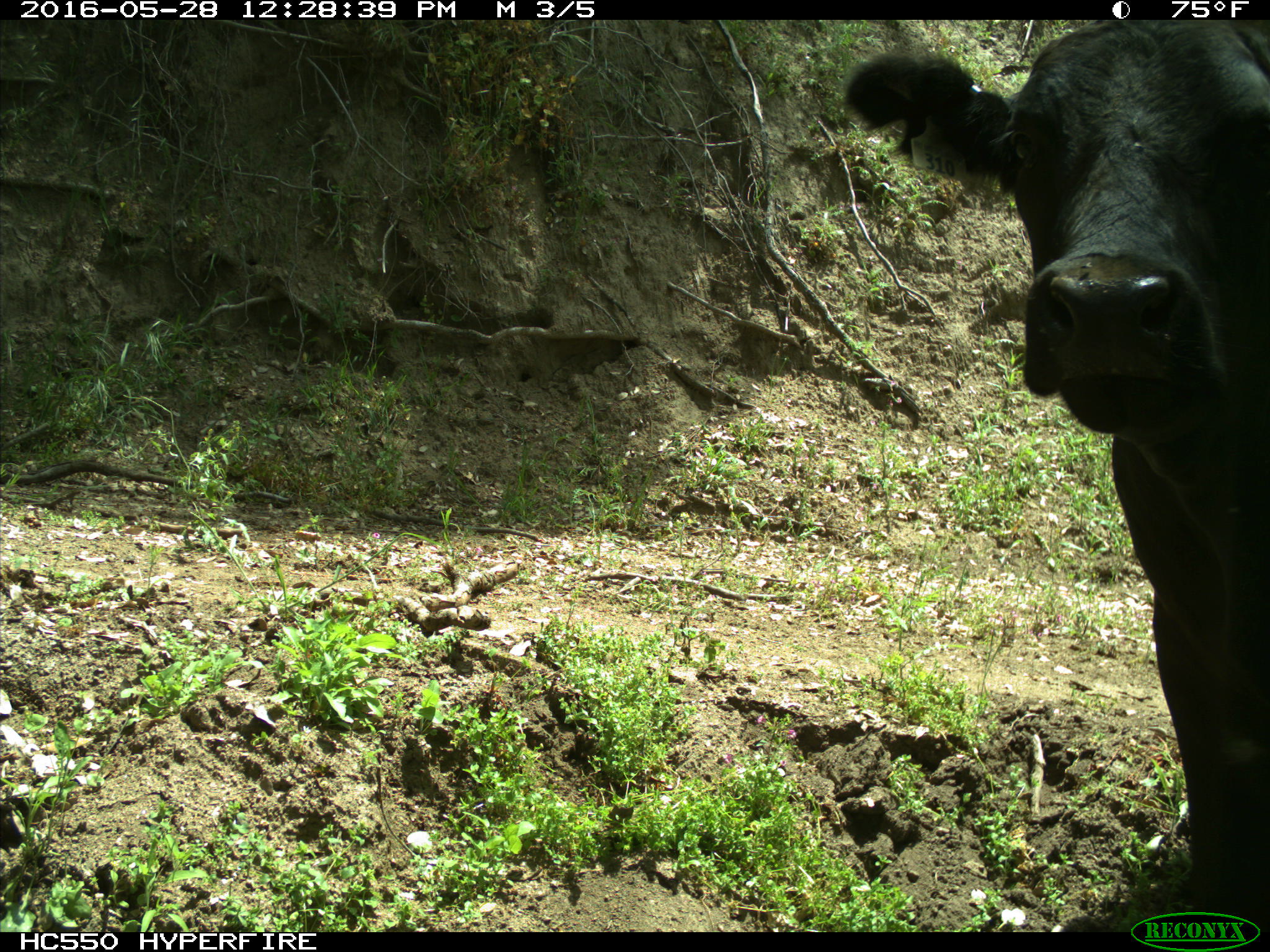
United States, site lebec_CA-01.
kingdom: Animalia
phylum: Chordata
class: Mammalia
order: Artiodactyla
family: Bovidae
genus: Bos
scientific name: Bos taurus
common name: domestic cow